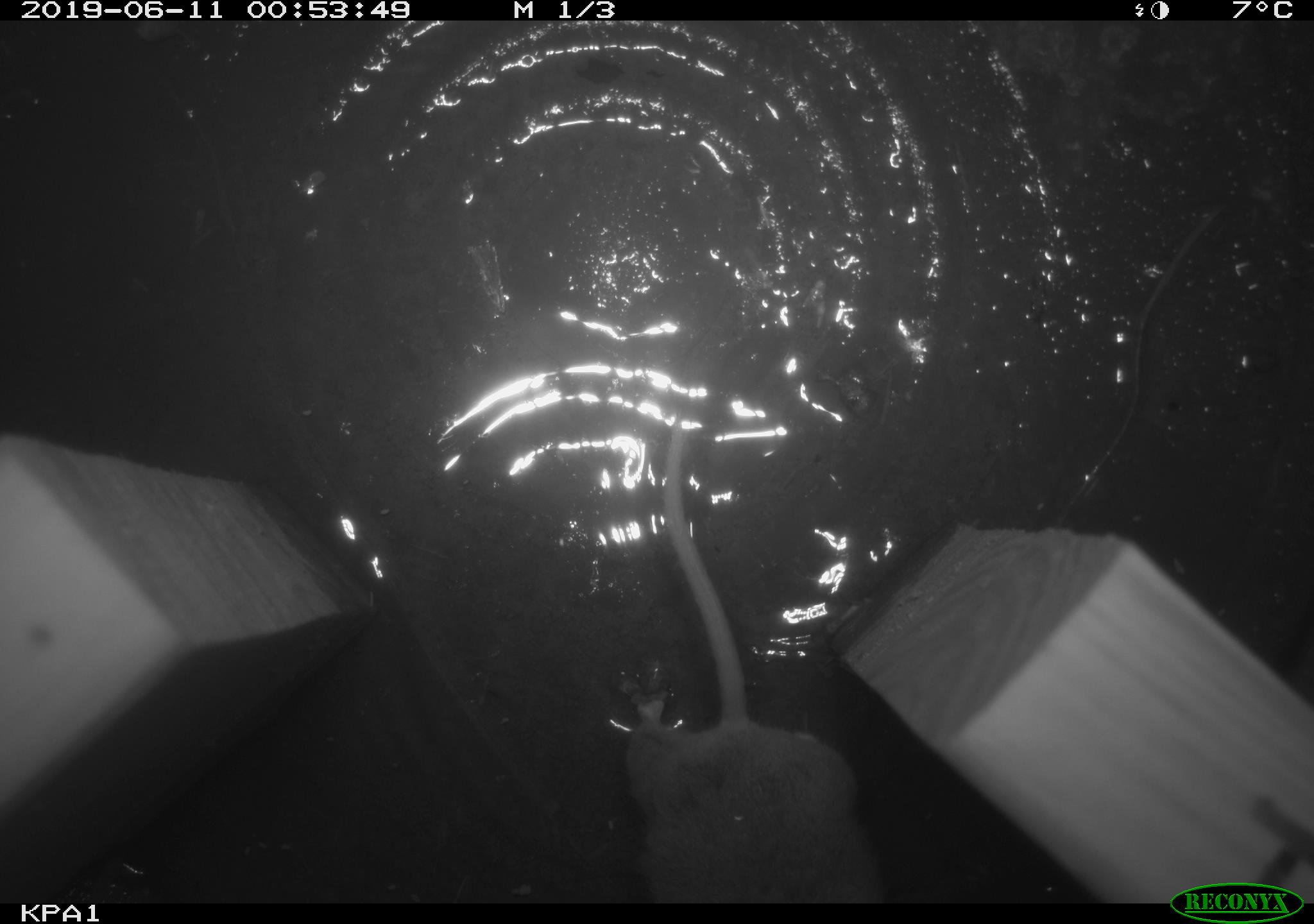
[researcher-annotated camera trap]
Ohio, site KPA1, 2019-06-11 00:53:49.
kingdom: Animalia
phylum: Chordata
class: Mammalia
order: Rodentia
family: Cricetidae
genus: Peromyscus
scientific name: Peromyscus leucopus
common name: white-footed mouse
White-footed mouse (Peromyscus leucopus).